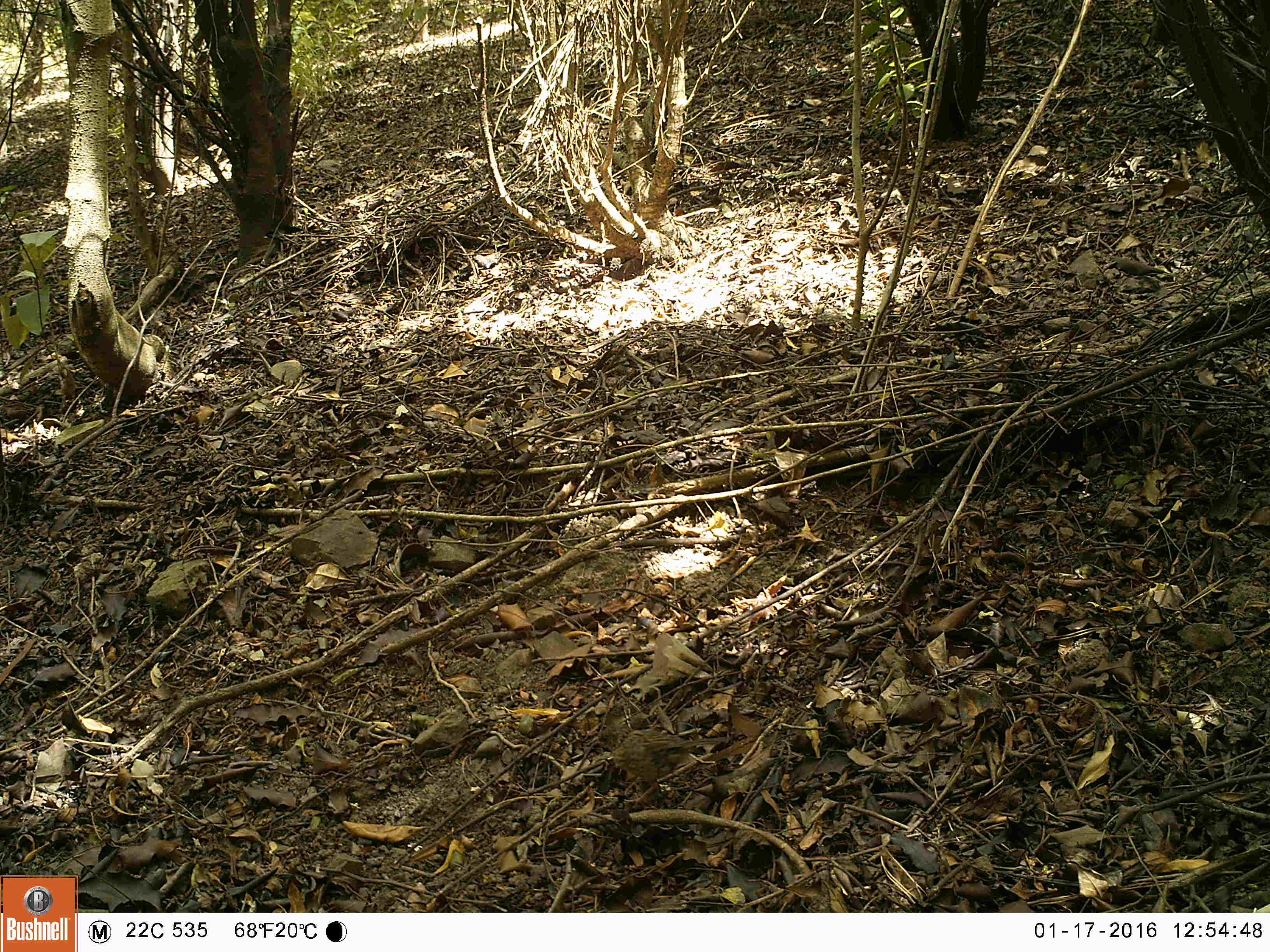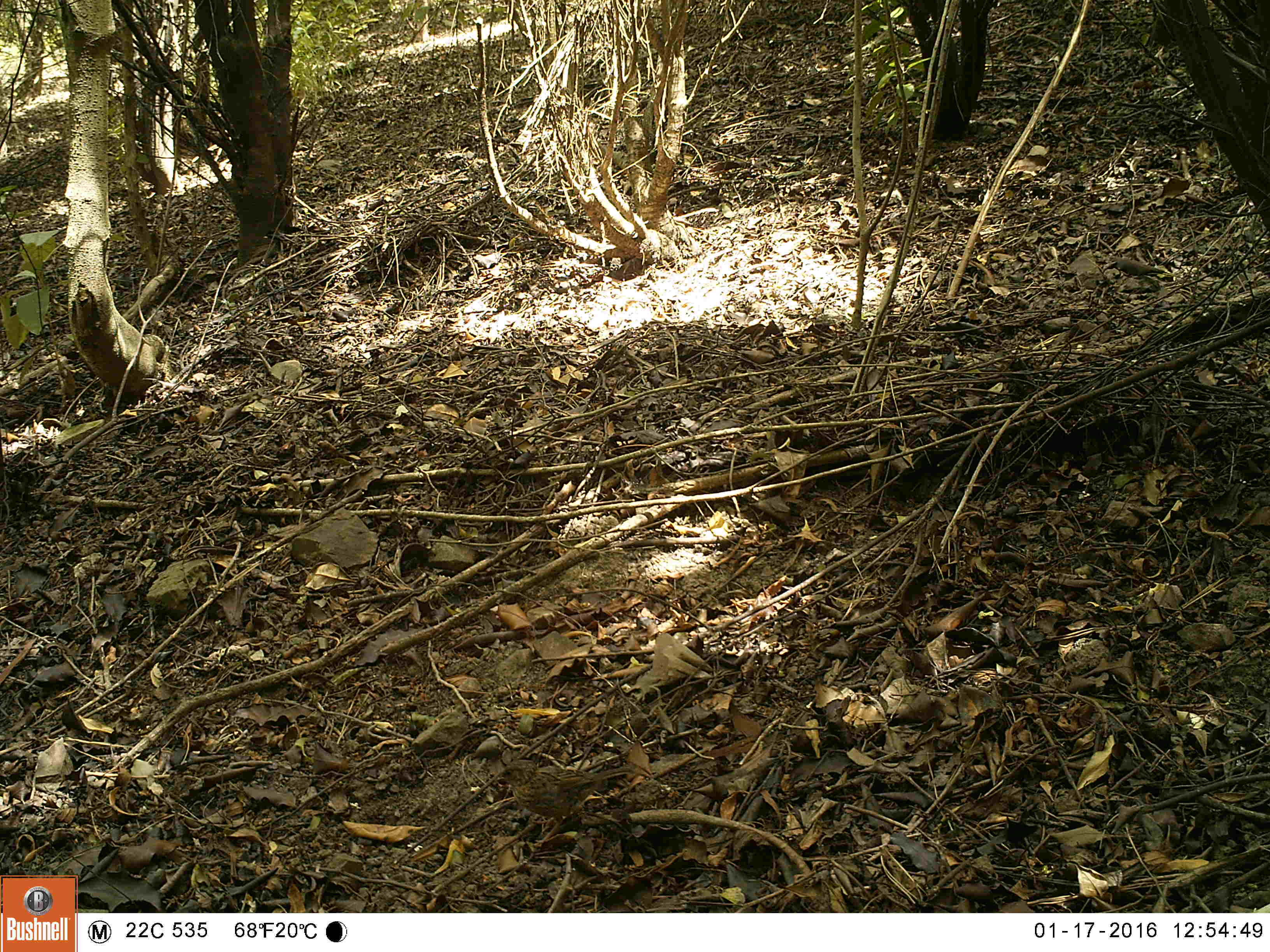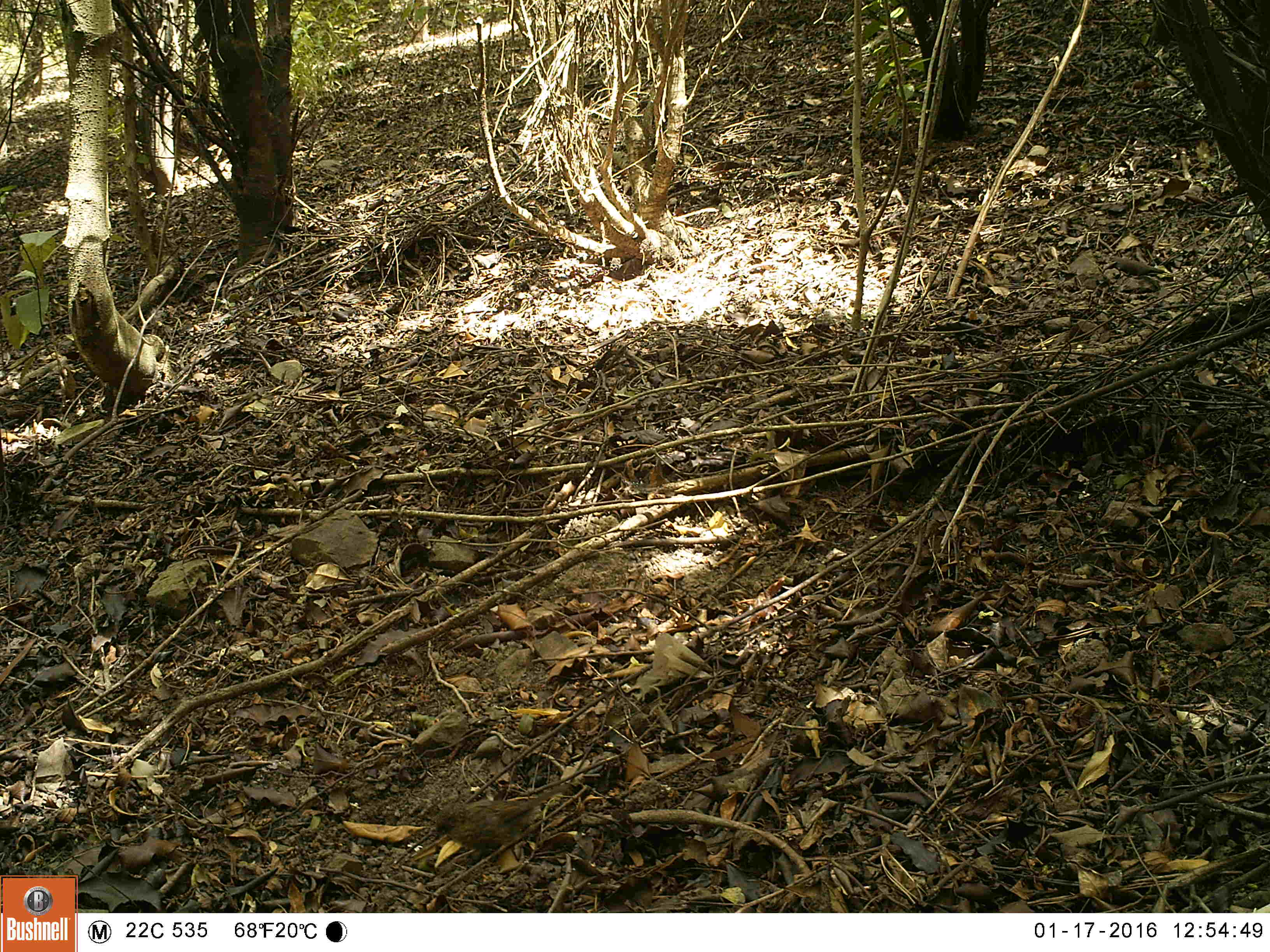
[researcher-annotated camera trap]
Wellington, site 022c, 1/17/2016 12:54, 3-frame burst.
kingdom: Animalia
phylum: Chordata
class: Aves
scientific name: Aves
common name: bird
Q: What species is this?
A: Bird (Aves).